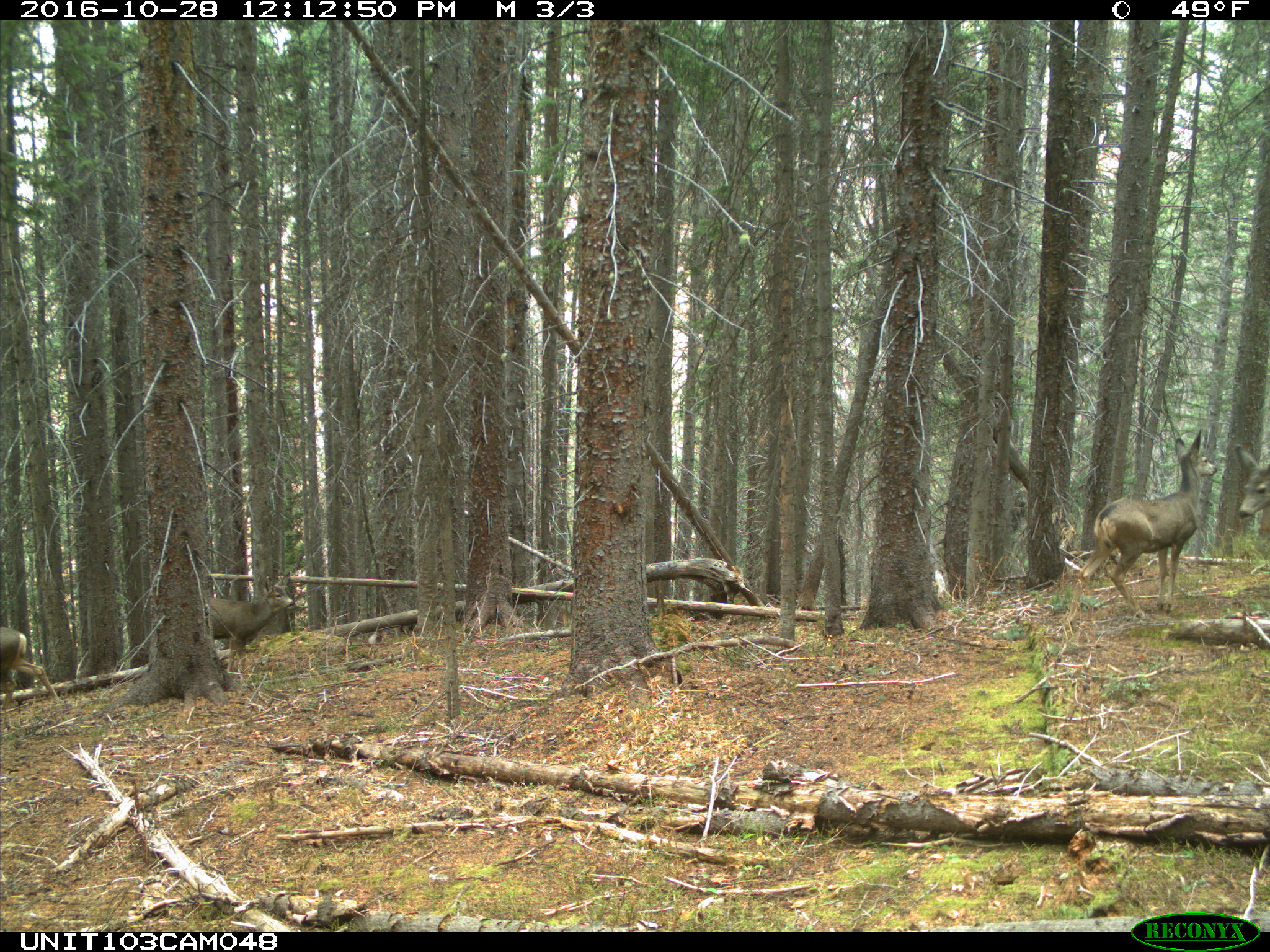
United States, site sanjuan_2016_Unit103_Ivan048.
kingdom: Animalia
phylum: Chordata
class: Mammalia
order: Artiodactyla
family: Cervidae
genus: Odocoileus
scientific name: Odocoileus hemionus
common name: mule deer